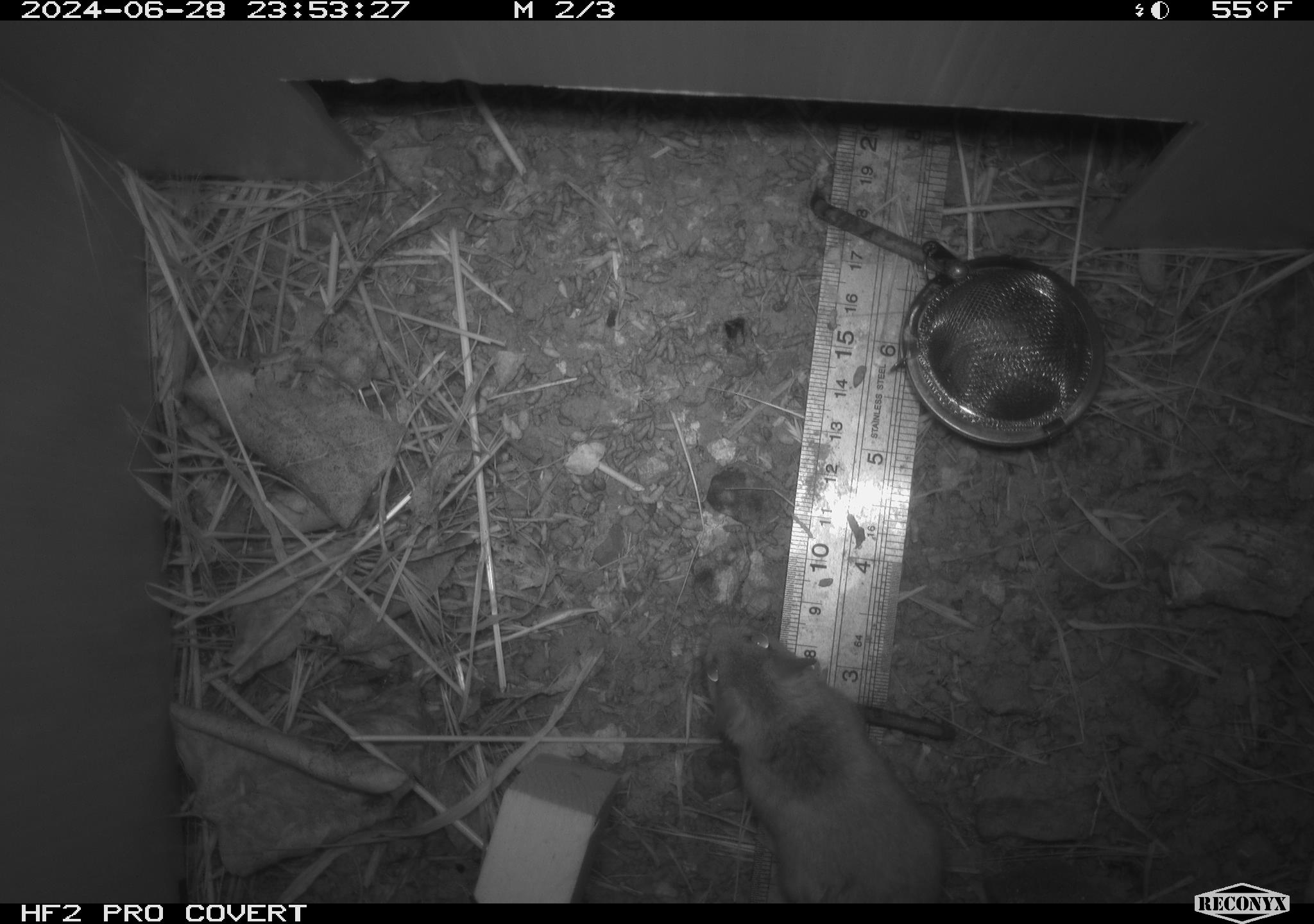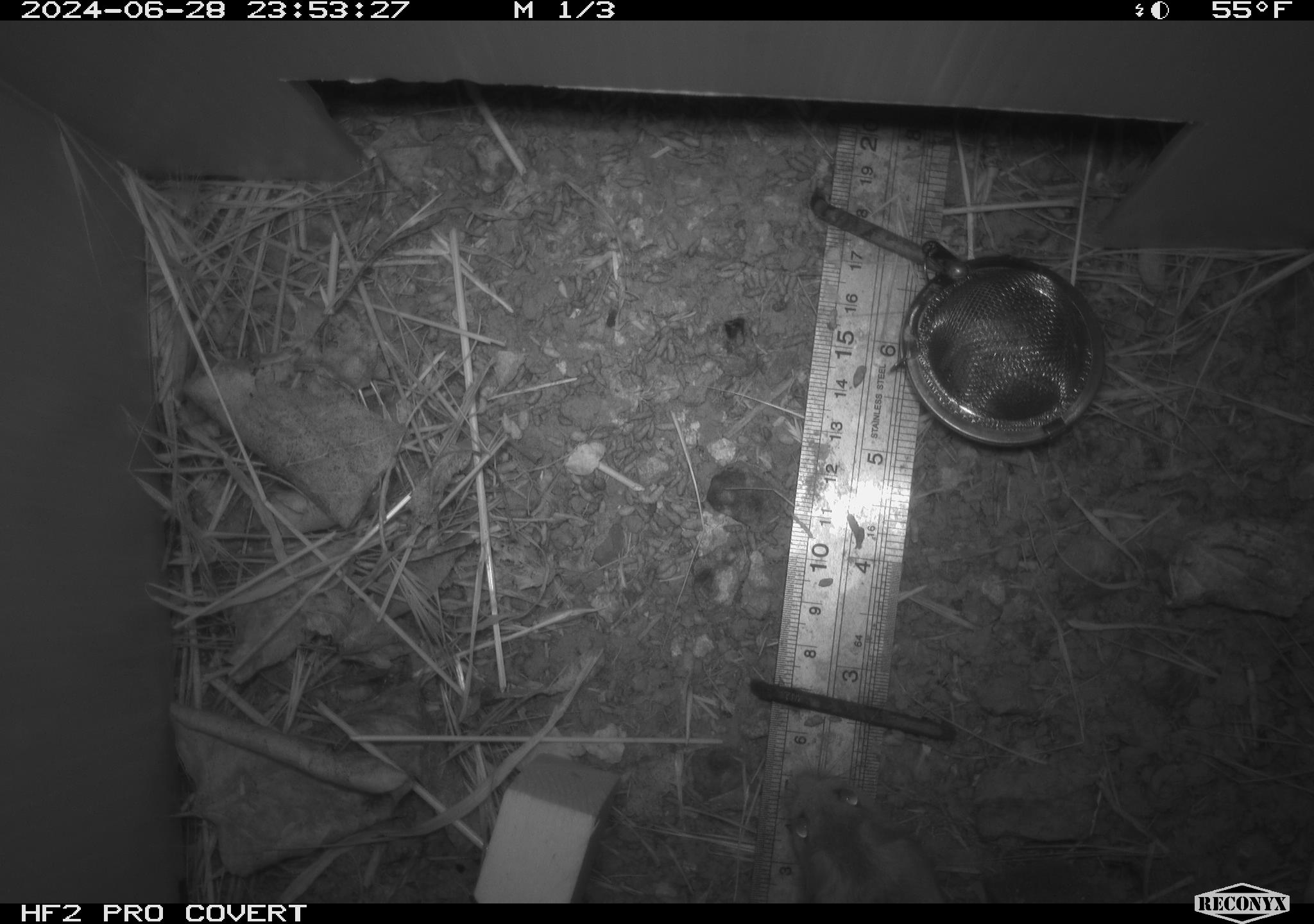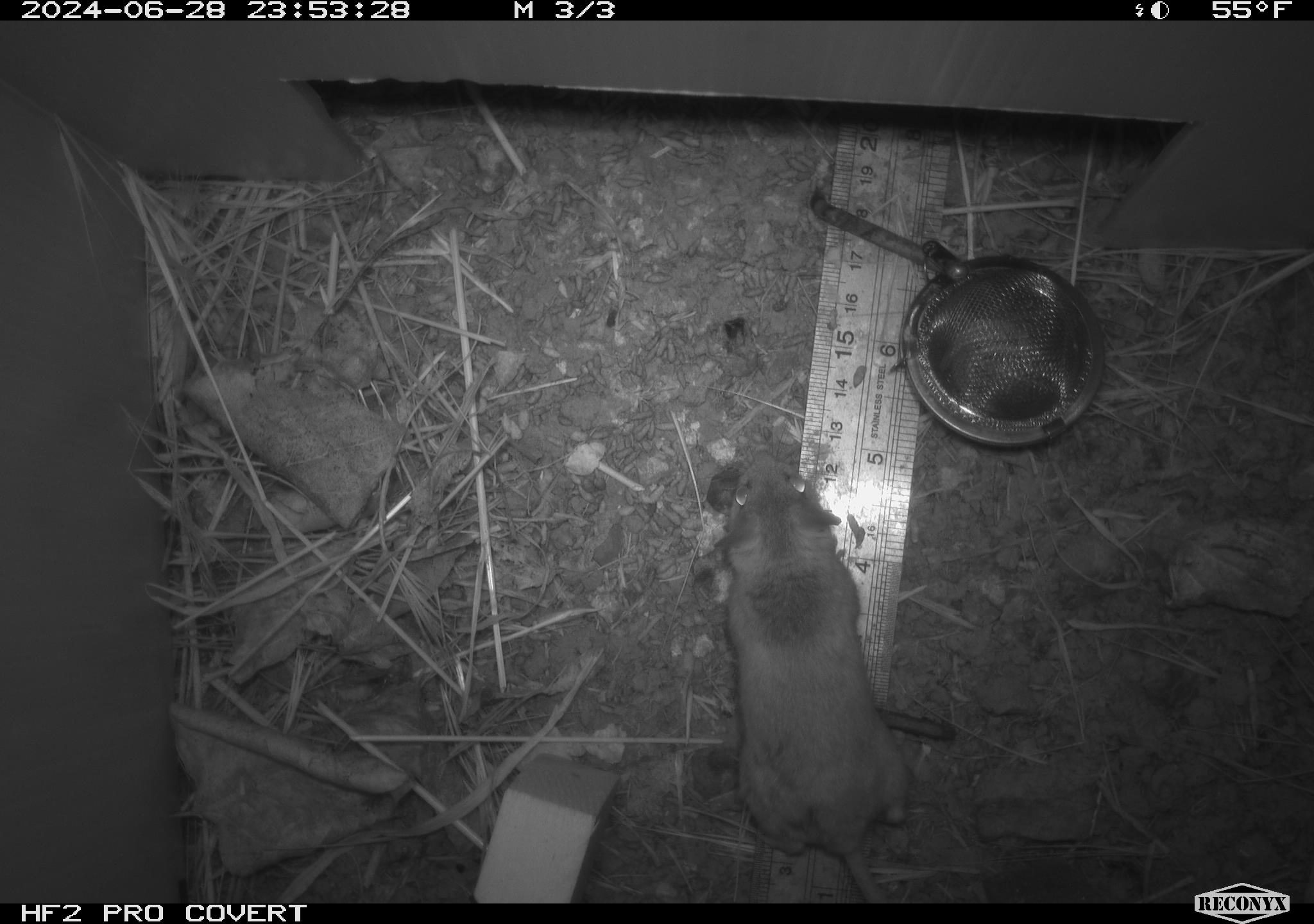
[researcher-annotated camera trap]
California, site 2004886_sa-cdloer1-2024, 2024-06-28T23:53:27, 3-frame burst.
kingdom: Animalia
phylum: Chordata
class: Mammalia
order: Rodentia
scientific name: Rodentia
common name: mouse species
Mouse species (Rodentia).